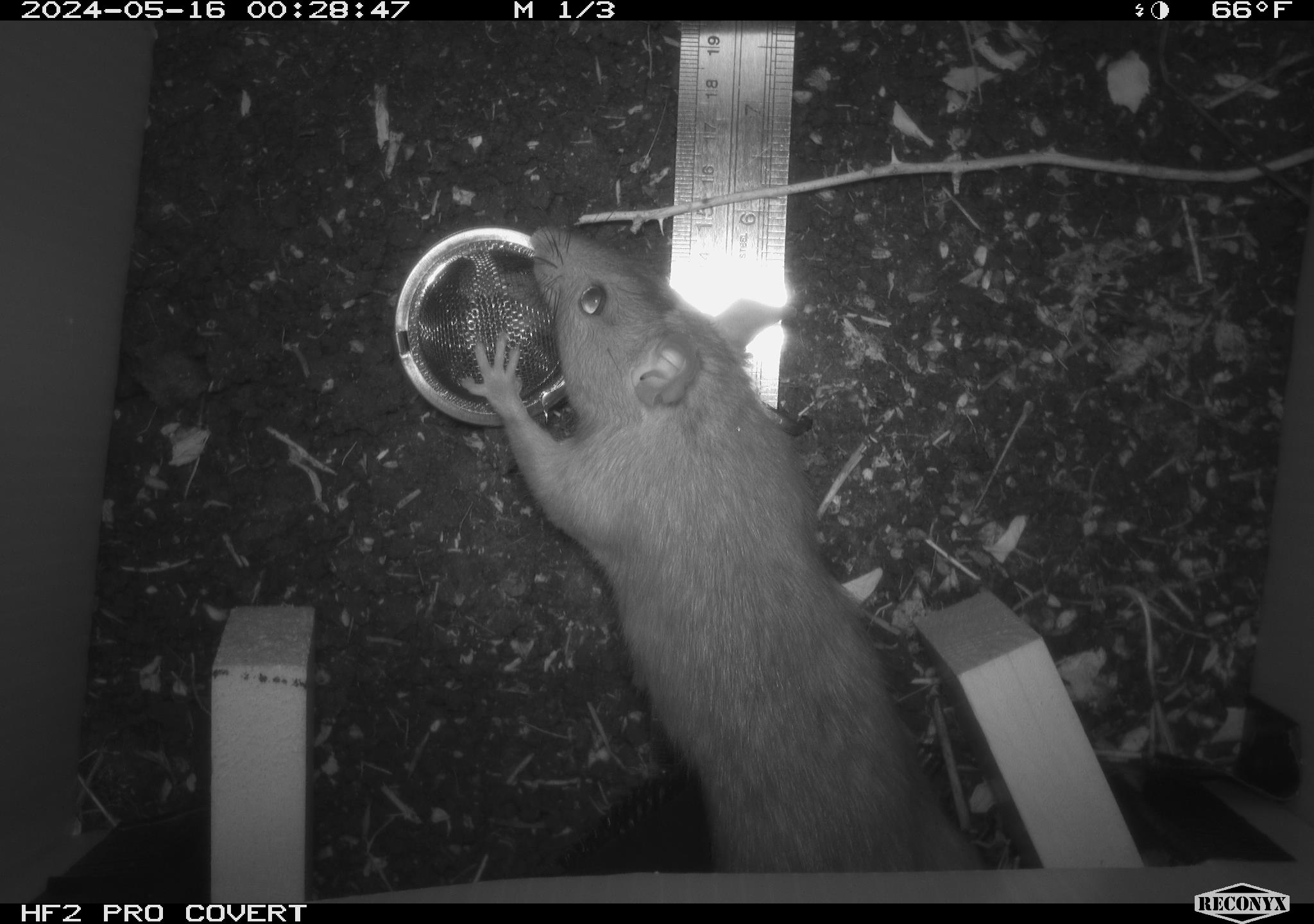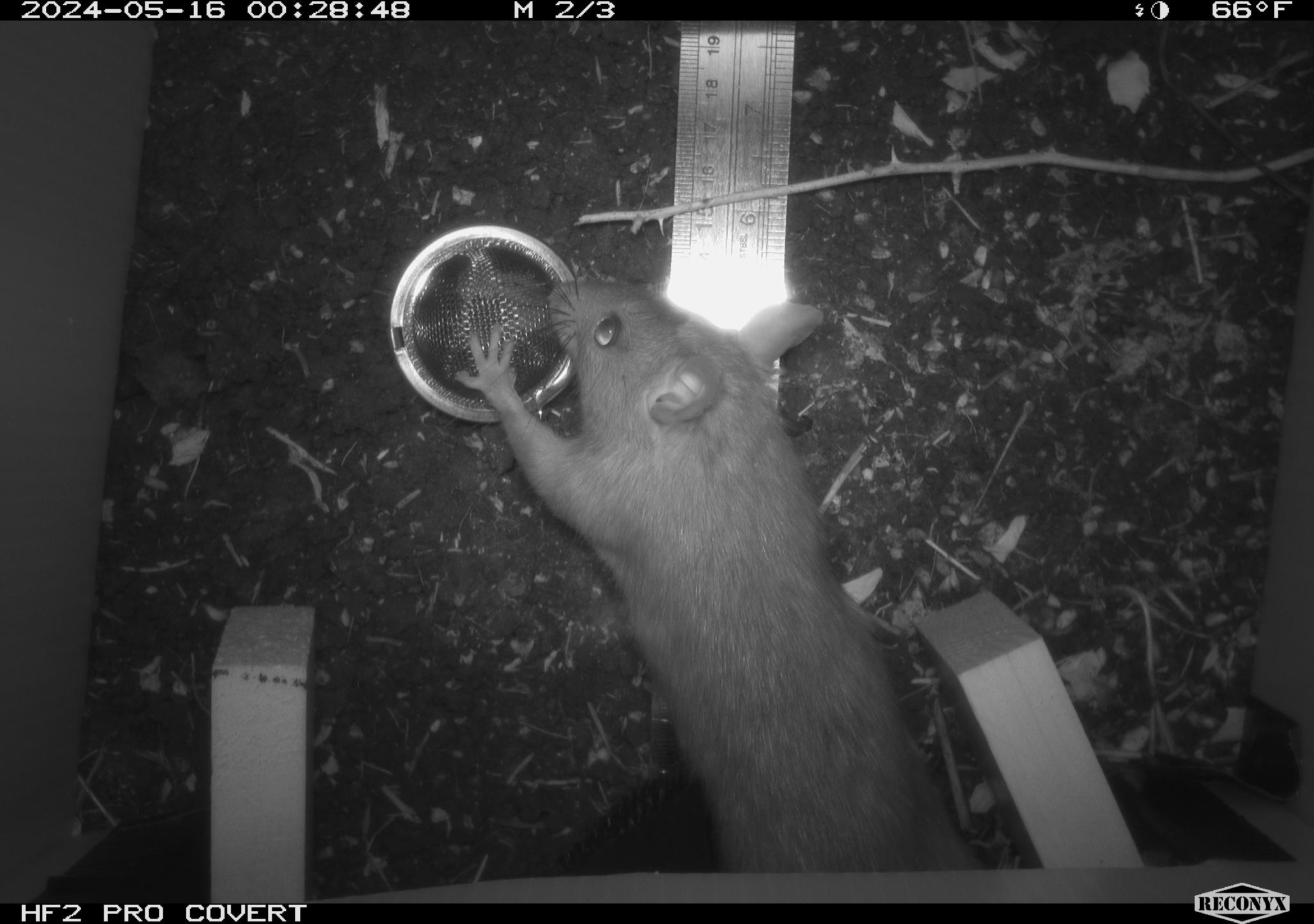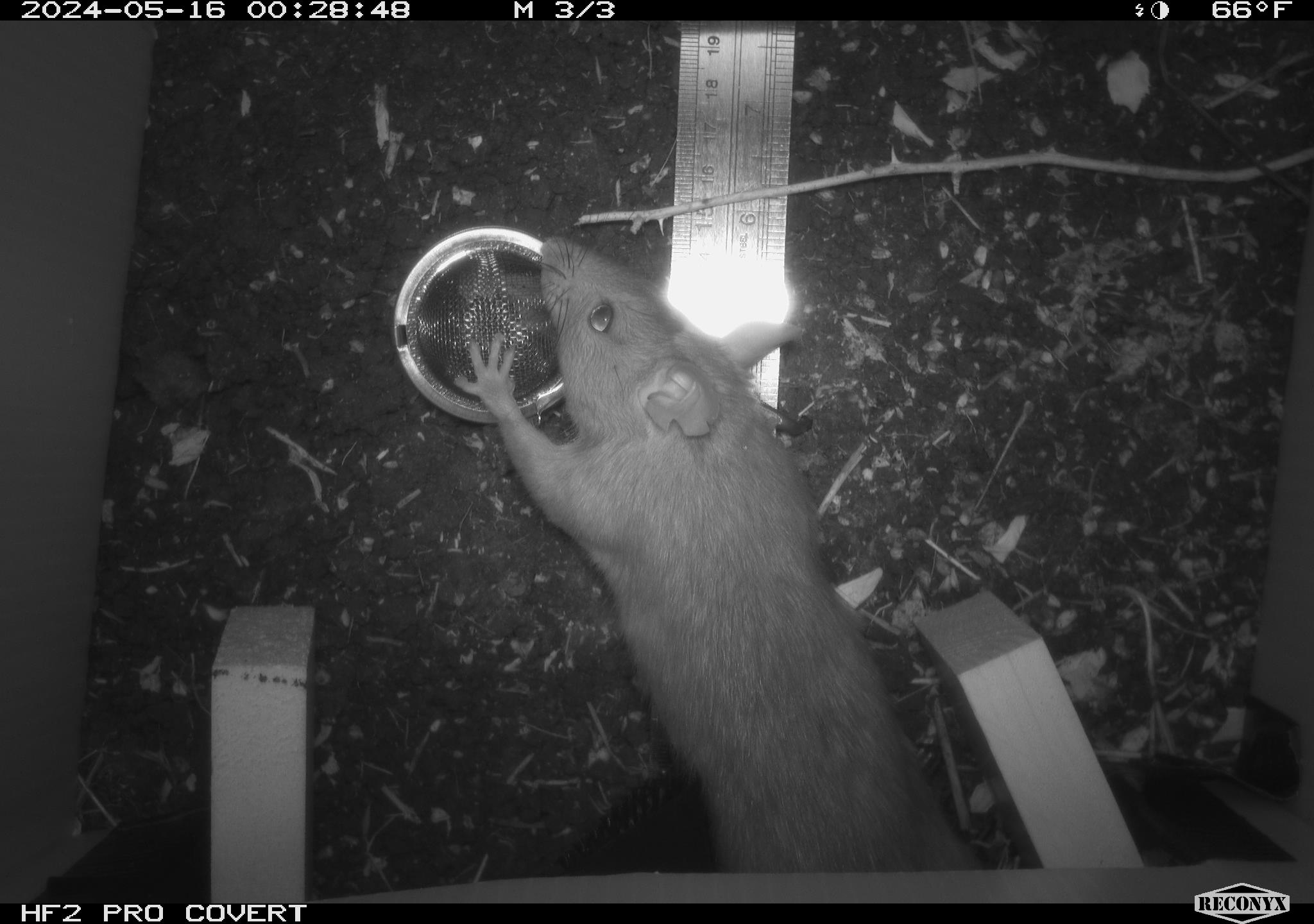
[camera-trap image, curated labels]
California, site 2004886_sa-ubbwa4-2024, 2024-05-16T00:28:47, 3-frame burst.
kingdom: Animalia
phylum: Chordata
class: Mammalia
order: Rodentia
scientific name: Rodentia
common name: woodrat or rat or mouse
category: woodrat or rat or mouse species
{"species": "woodrat or rat or mouse species (woodrat or rat or mouse) (Rodentia)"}